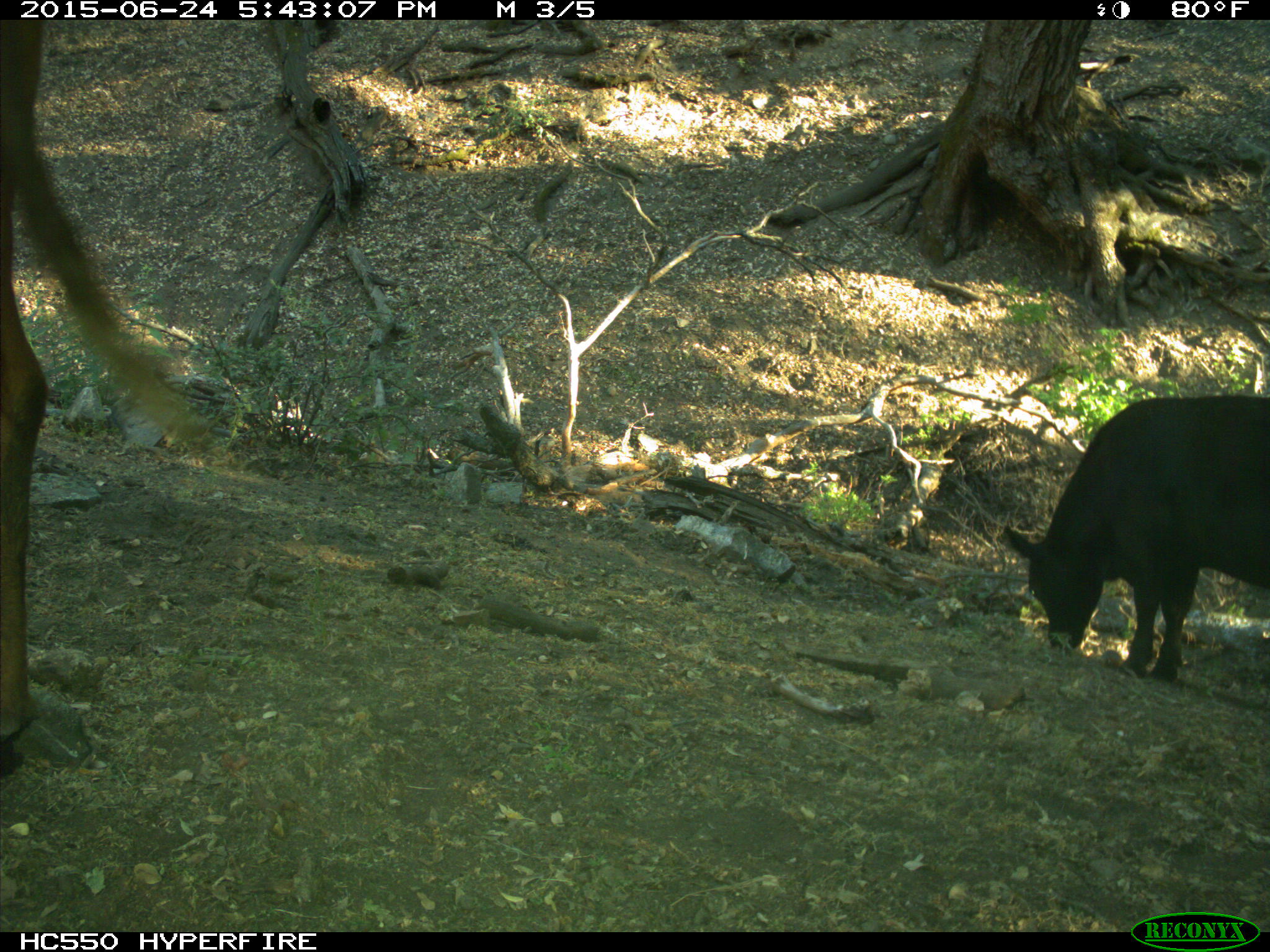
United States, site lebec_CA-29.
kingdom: Animalia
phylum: Chordata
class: Mammalia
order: Artiodactyla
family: Bovidae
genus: Bos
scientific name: Bos taurus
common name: domestic cow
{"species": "Bos taurus (domestic cow)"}